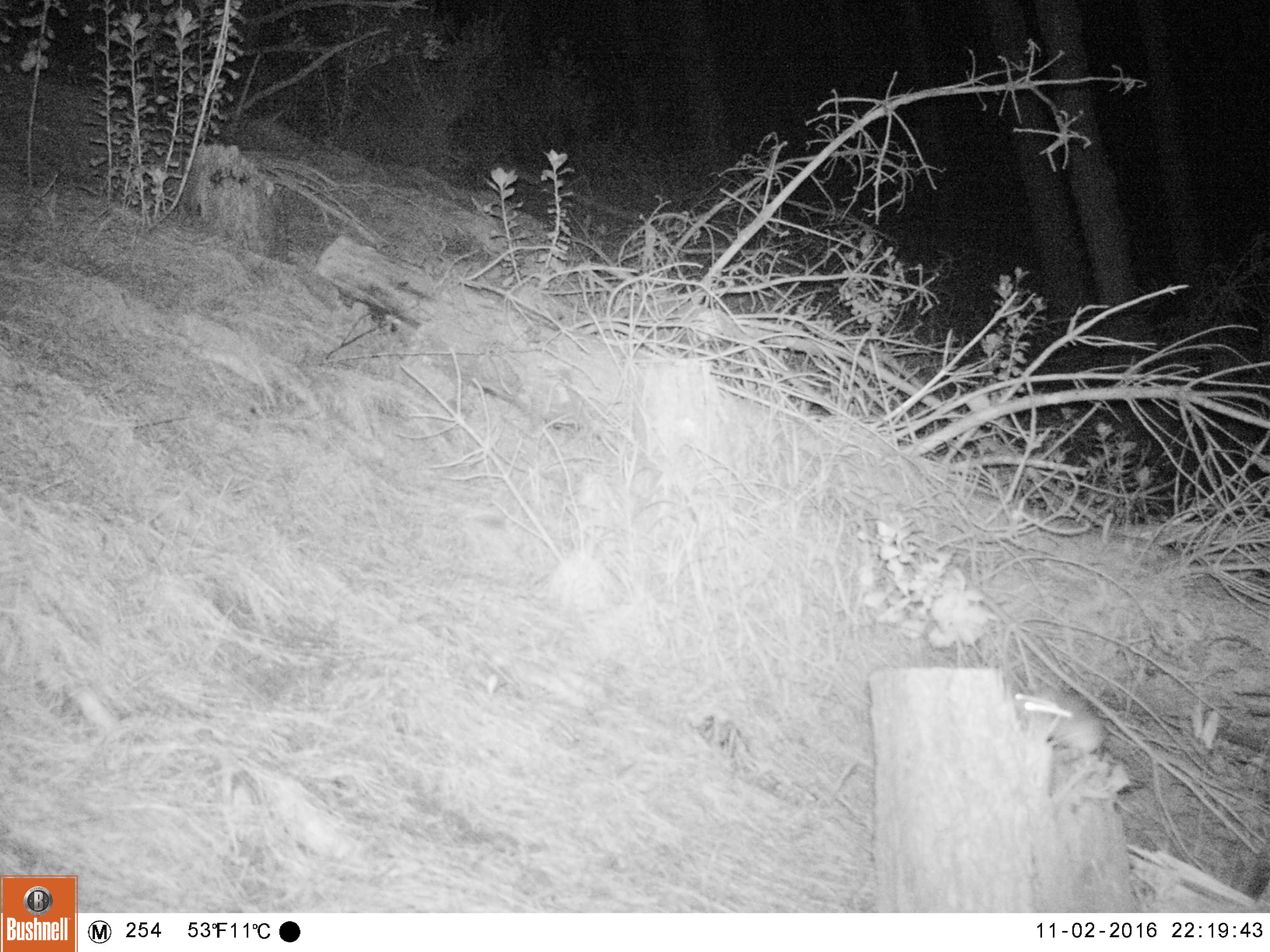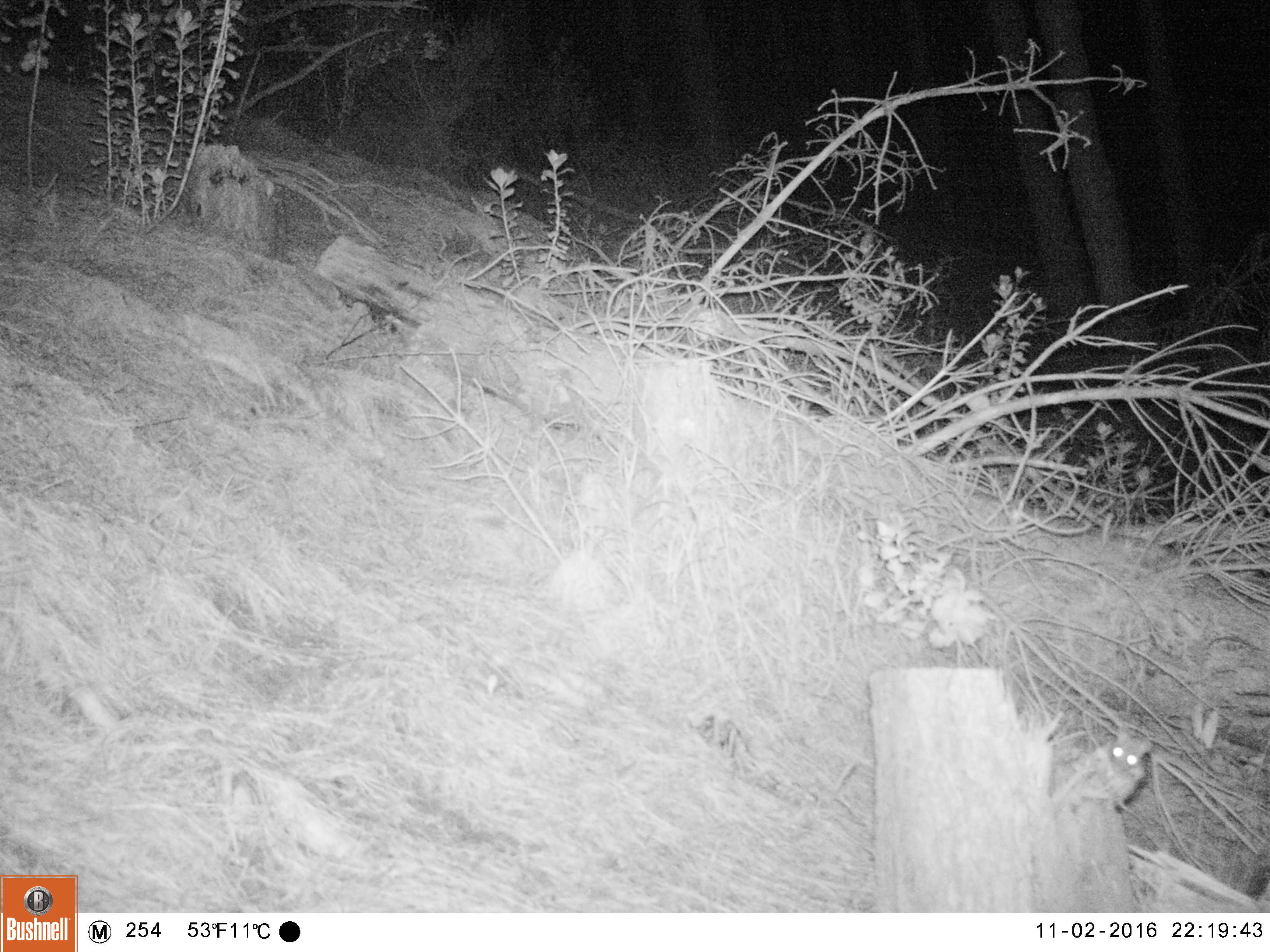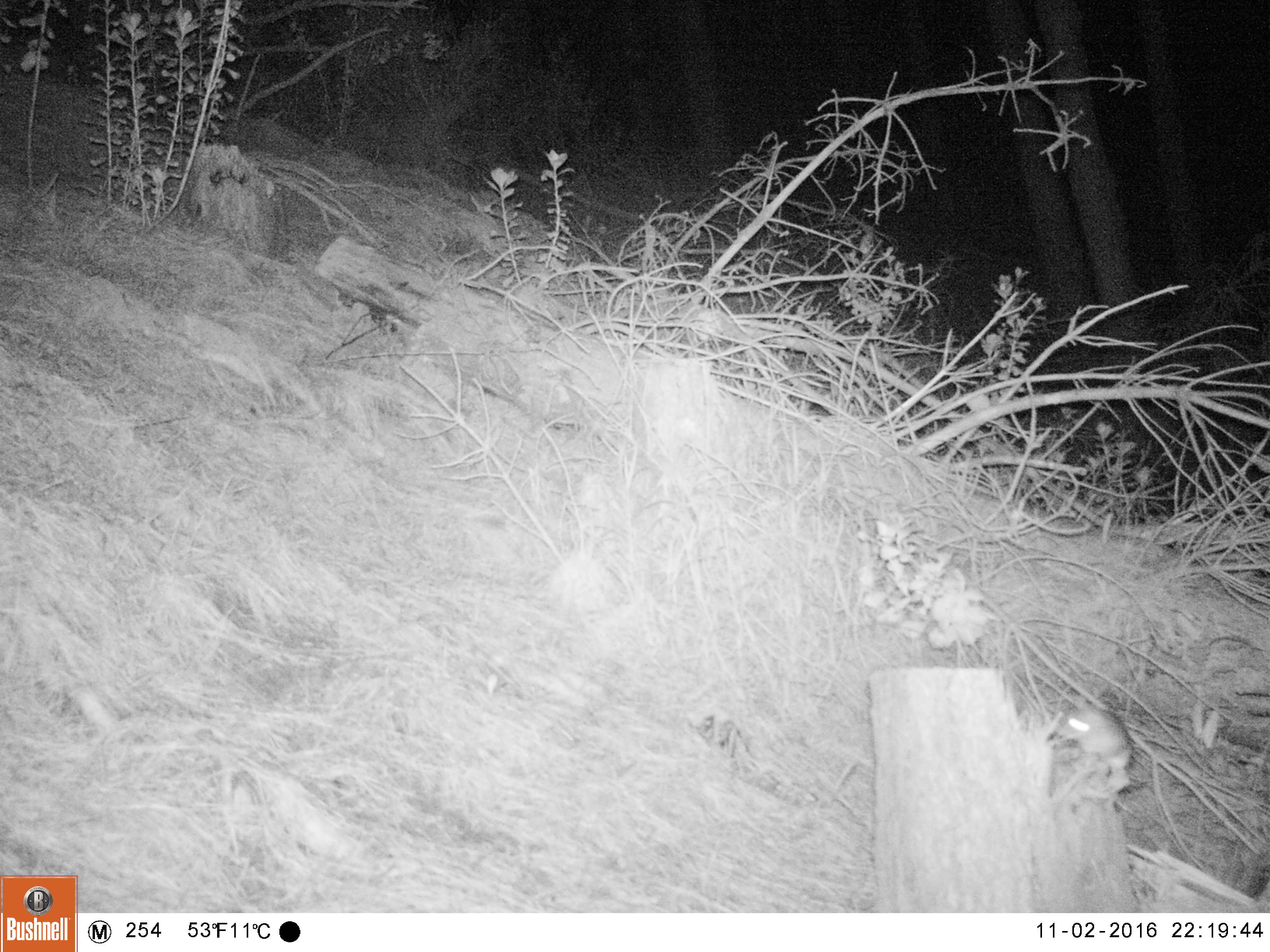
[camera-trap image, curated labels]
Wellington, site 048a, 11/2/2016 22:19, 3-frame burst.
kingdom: Animalia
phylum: Chordata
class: Mammalia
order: Rodentia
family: Muridae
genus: Rattus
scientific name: Rattus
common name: rat